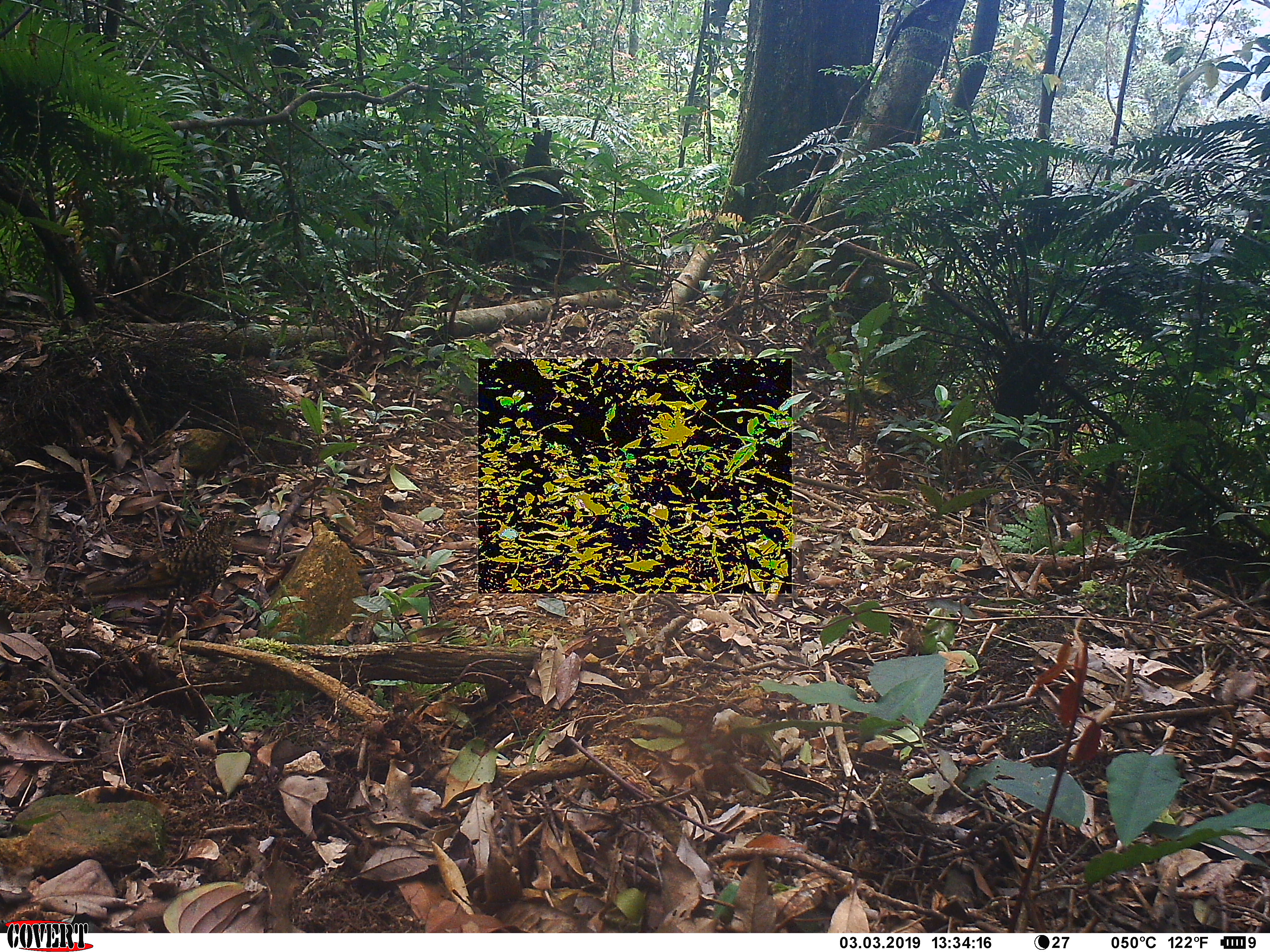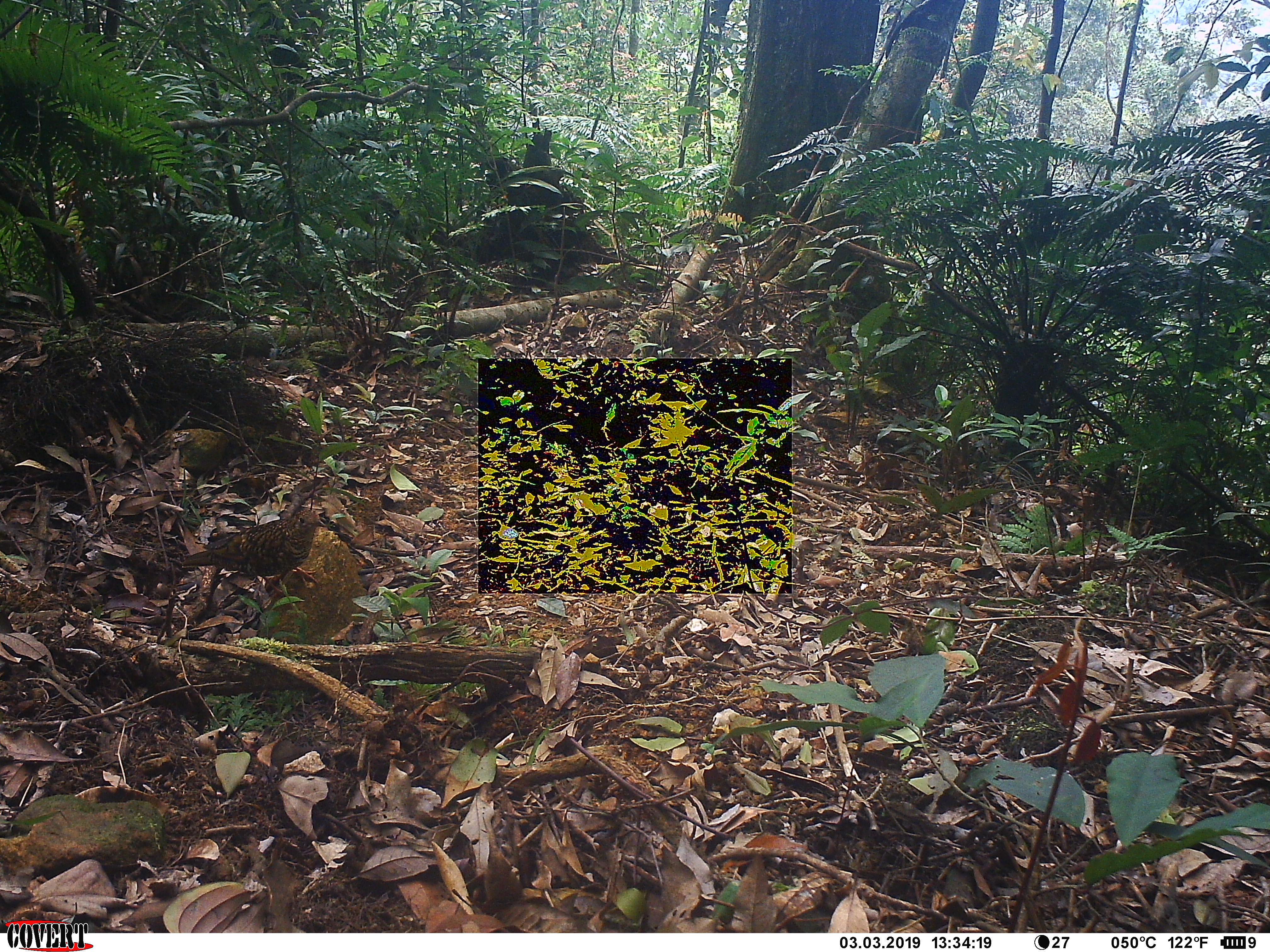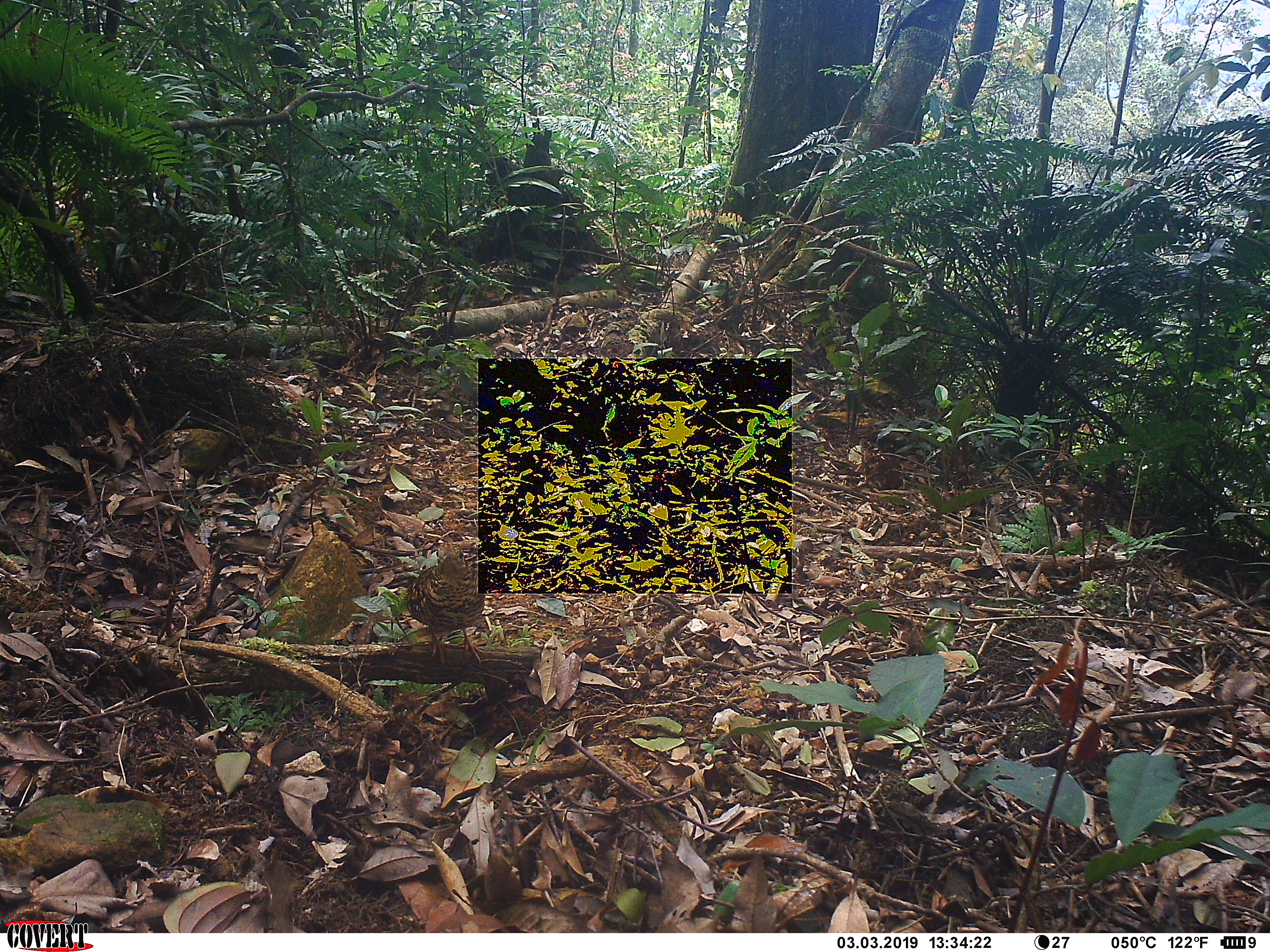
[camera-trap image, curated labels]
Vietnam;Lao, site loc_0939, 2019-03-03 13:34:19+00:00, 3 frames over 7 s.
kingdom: Animalia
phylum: Chordata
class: Aves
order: Passeriformes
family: Turdidae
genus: Zoothera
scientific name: Zoothera dauma dauma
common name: scaly thrush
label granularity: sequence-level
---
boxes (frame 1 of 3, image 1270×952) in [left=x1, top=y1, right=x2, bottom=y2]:
scaly thrush: [left=83, top=512, right=257, bottom=632]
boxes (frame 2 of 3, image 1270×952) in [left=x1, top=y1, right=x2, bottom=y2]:
scaly thrush: [left=182, top=511, right=326, bottom=592]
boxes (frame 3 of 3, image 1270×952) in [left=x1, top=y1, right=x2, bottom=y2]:
scaly thrush: [left=408, top=542, right=487, bottom=665]